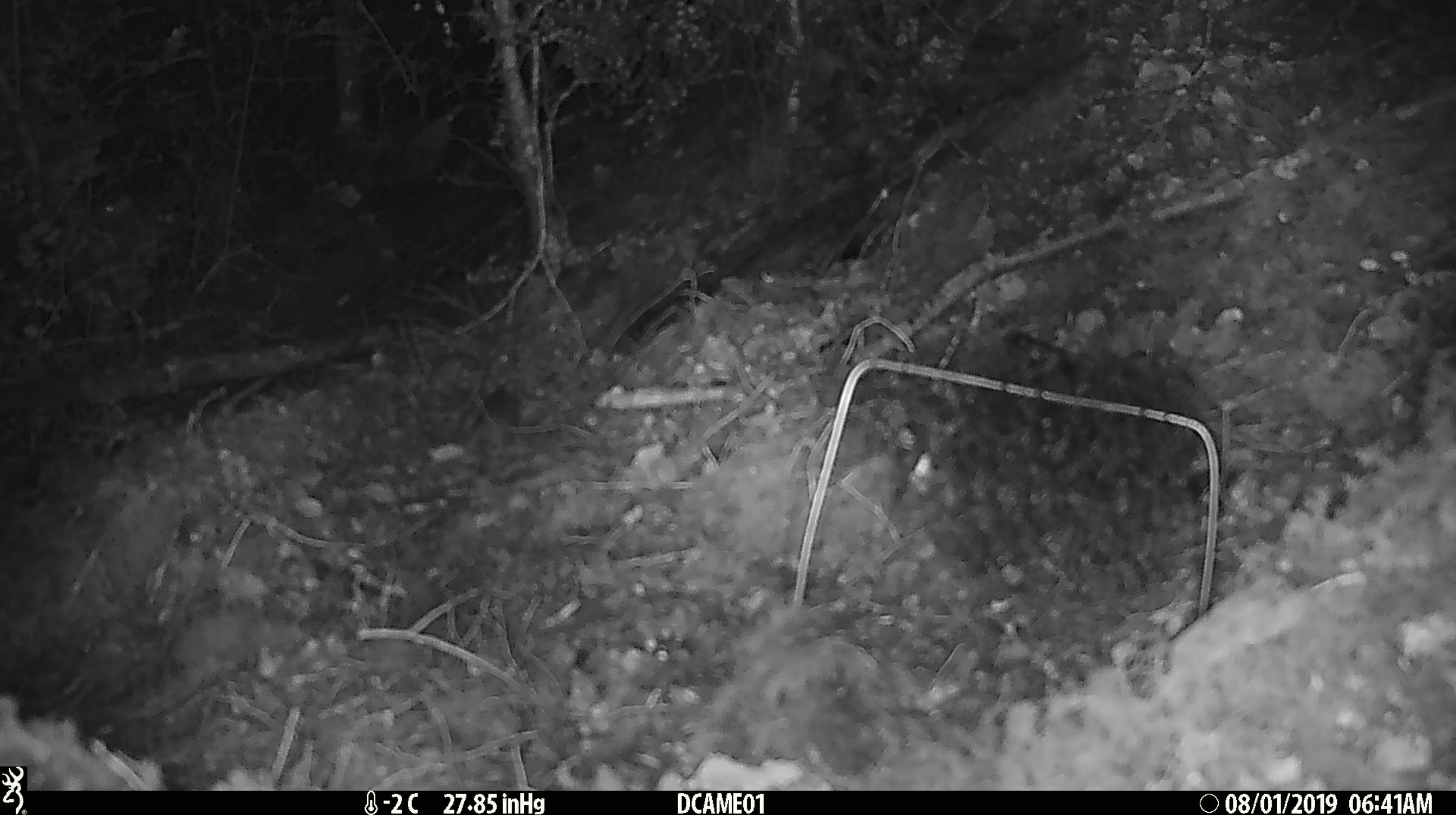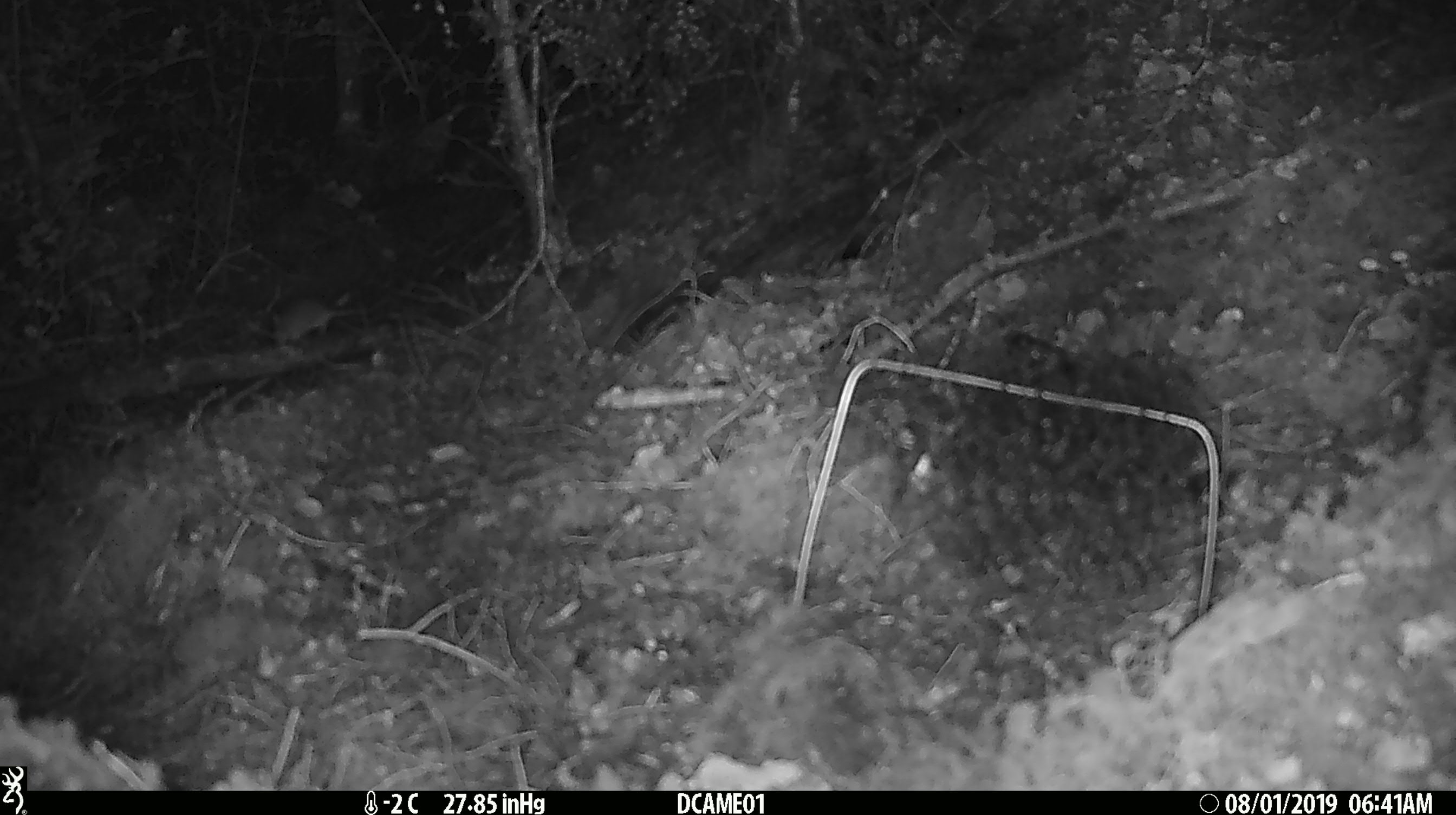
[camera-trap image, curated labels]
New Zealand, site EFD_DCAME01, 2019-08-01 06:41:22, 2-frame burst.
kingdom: Animalia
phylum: Chordata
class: Mammalia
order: Rodentia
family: Muridae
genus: Mus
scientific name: Mus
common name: mouse